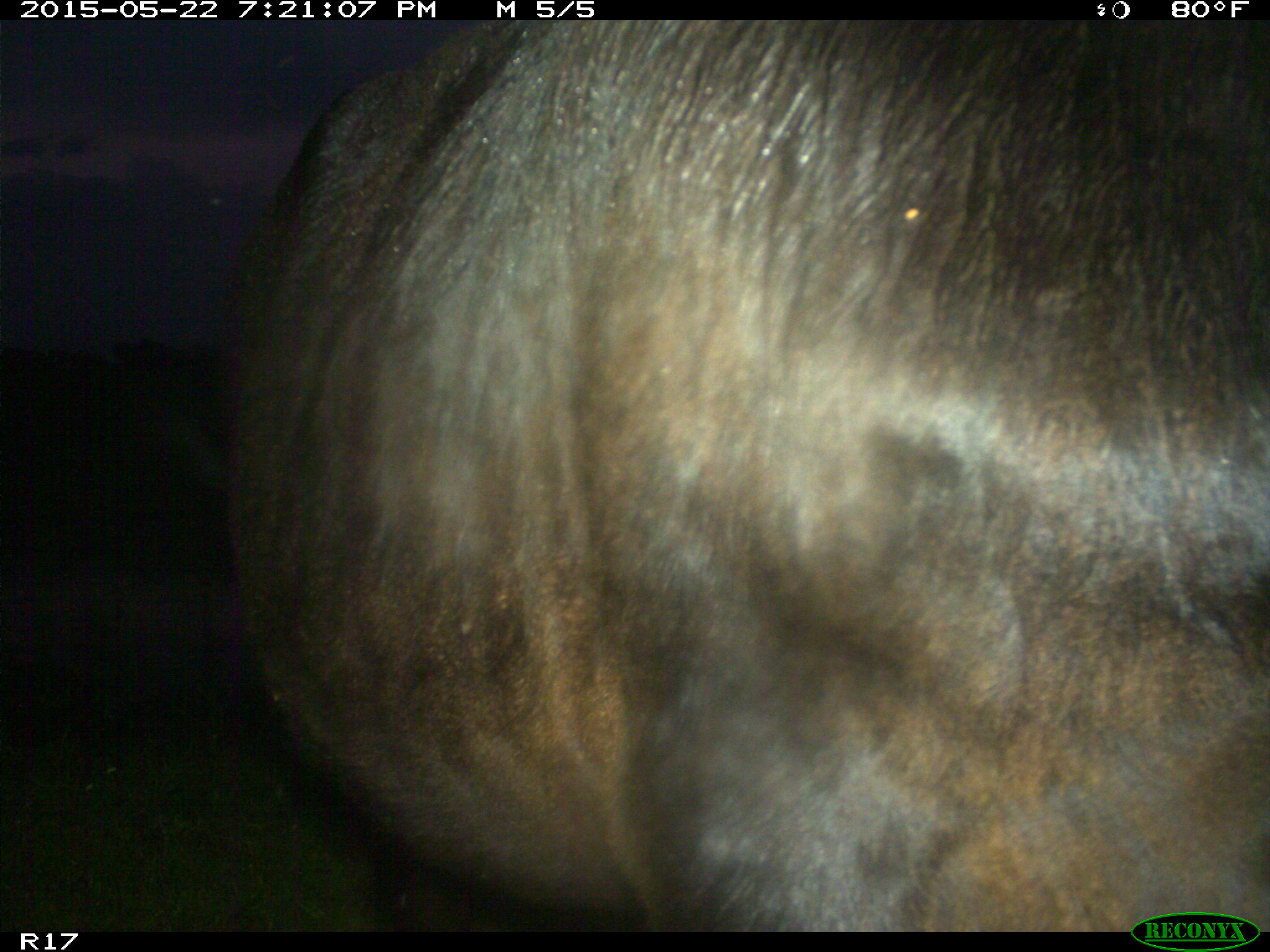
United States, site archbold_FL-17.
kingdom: Animalia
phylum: Chordata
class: Mammalia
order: Artiodactyla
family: Bovidae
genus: Bos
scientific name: Bos taurus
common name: domestic cow